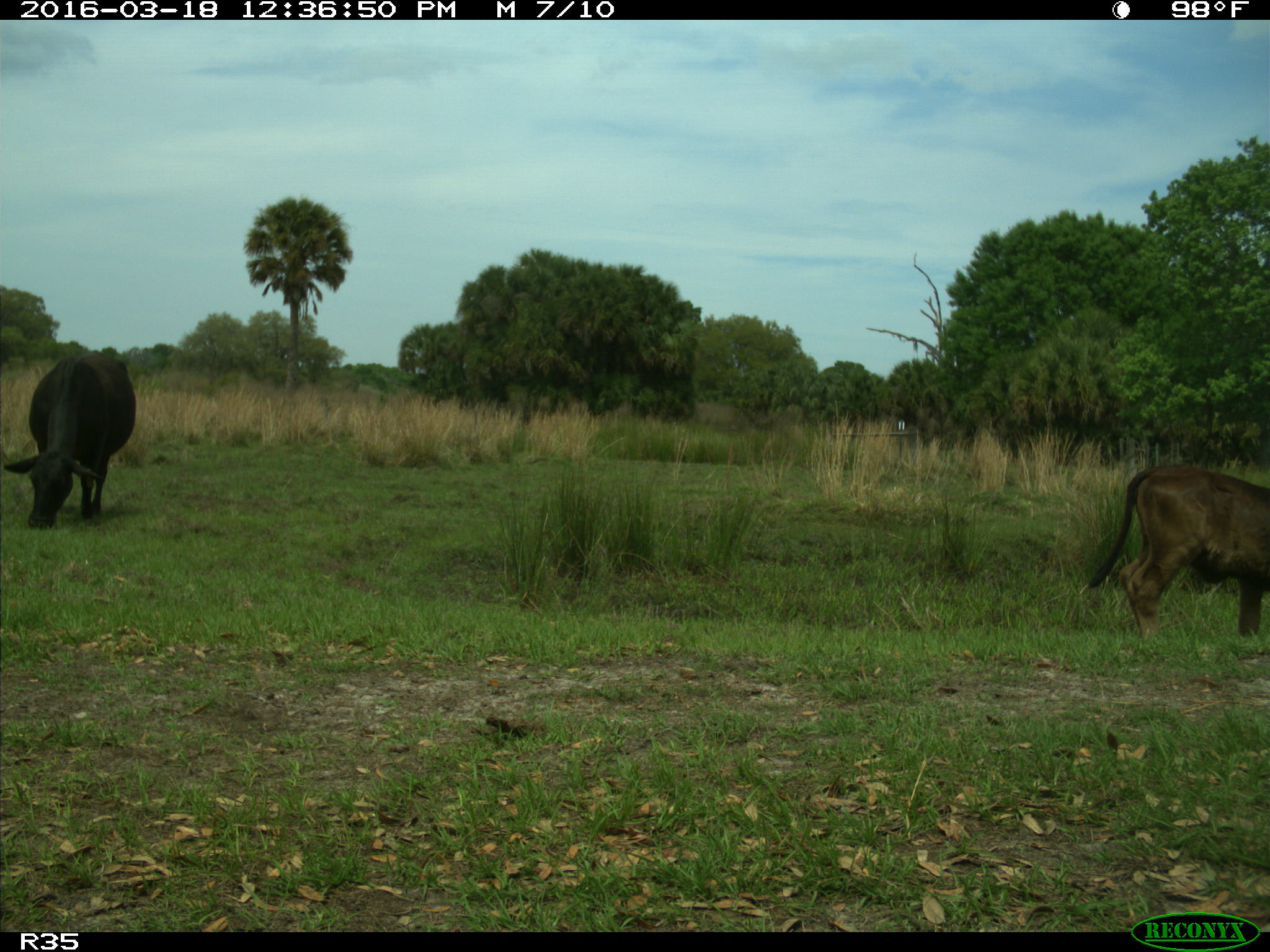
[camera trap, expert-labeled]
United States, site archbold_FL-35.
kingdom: Animalia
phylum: Chordata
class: Mammalia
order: Artiodactyla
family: Bovidae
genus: Bos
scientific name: Bos taurus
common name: domestic cow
Bos taurus (domestic cow).